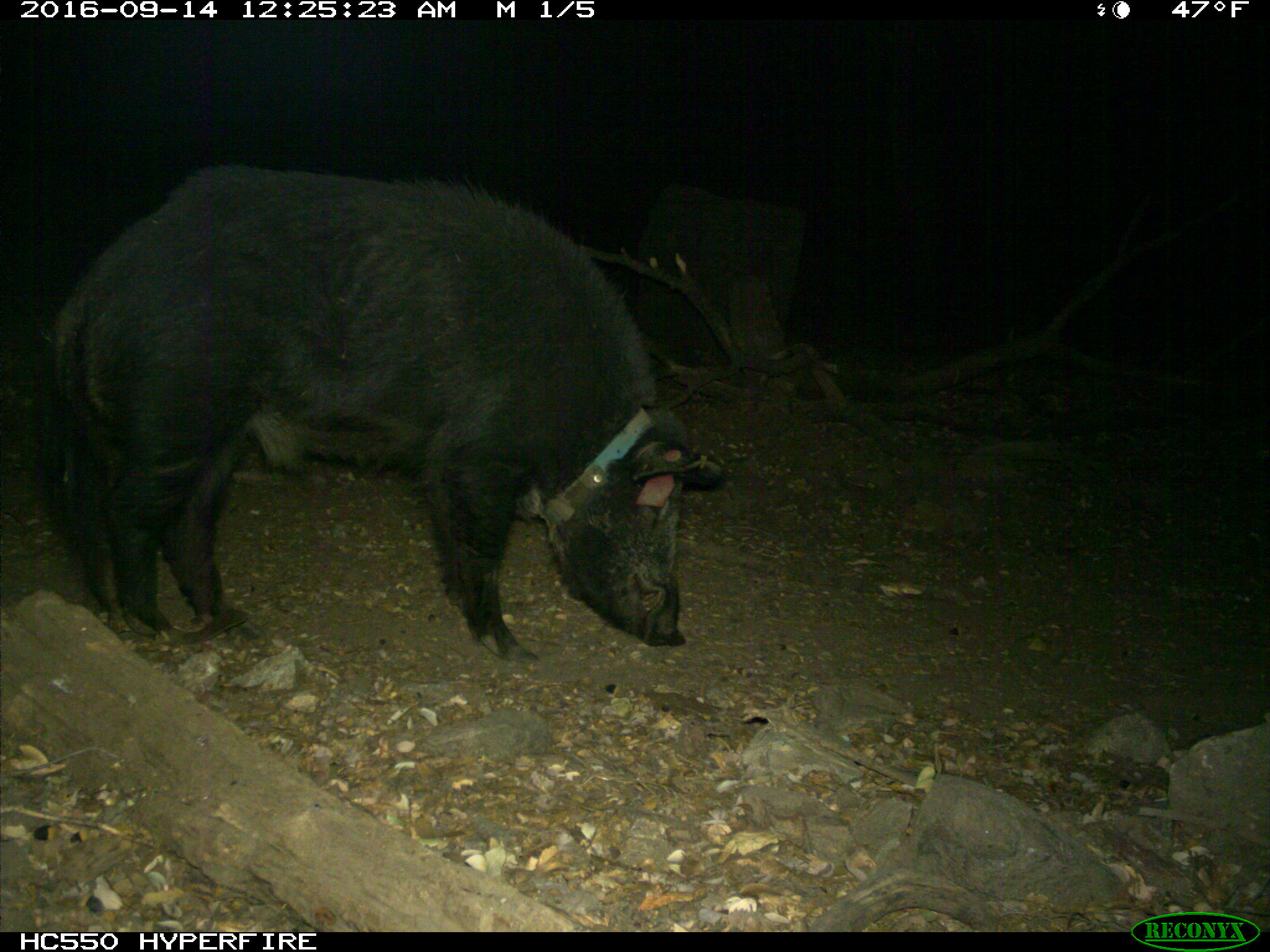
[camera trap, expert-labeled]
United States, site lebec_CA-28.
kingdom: Animalia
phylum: Chordata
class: Mammalia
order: Artiodactyla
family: Suidae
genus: Sus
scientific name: Sus scrofa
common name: wild boar